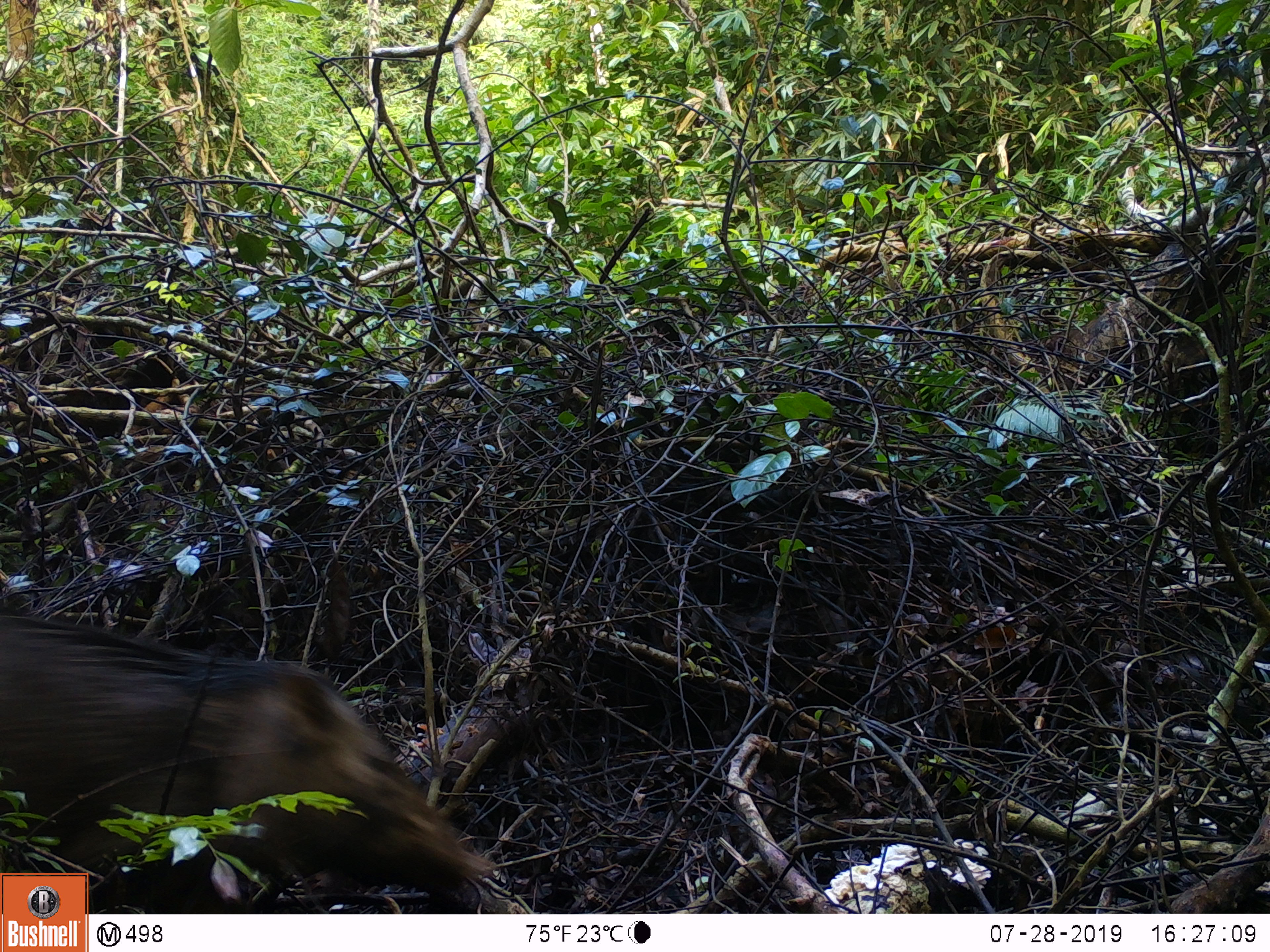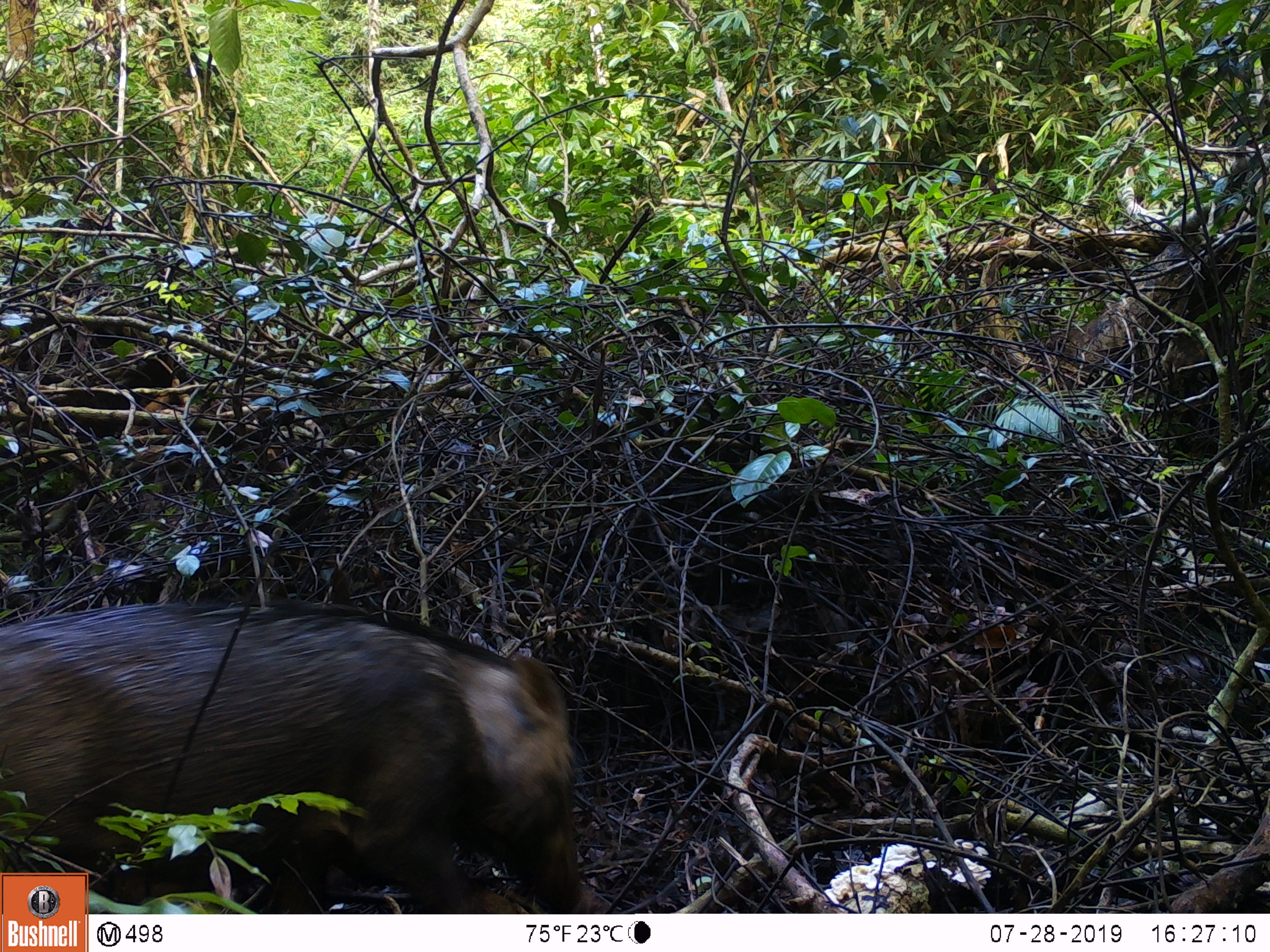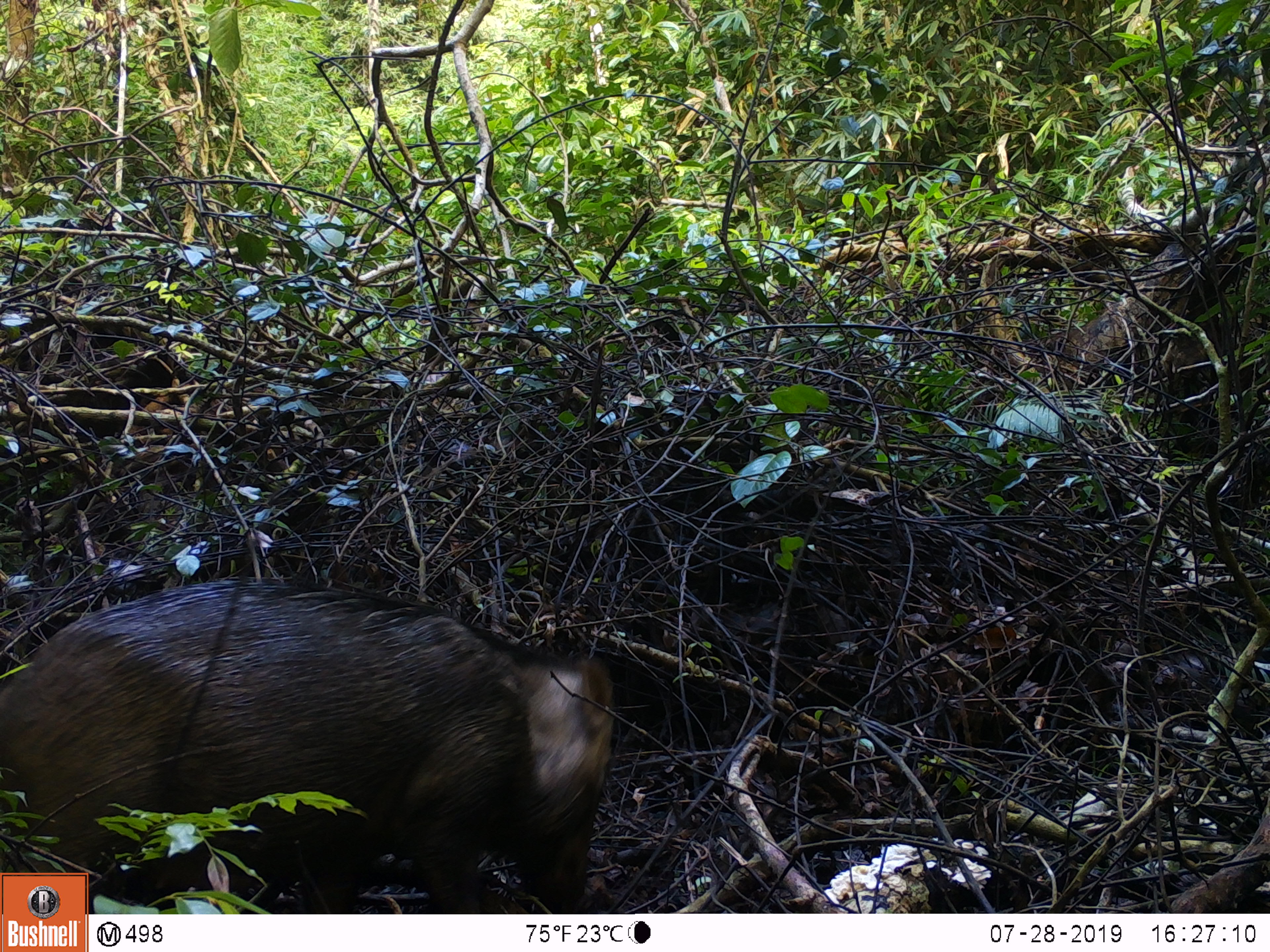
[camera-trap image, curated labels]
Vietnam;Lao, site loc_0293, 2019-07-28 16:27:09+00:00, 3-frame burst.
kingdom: Animalia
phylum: Chordata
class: Mammalia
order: Artiodactyla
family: Suidae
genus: Sus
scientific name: Sus scrofa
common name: eurasian wild pig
Eurasian wild pig (Sus scrofa). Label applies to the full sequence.